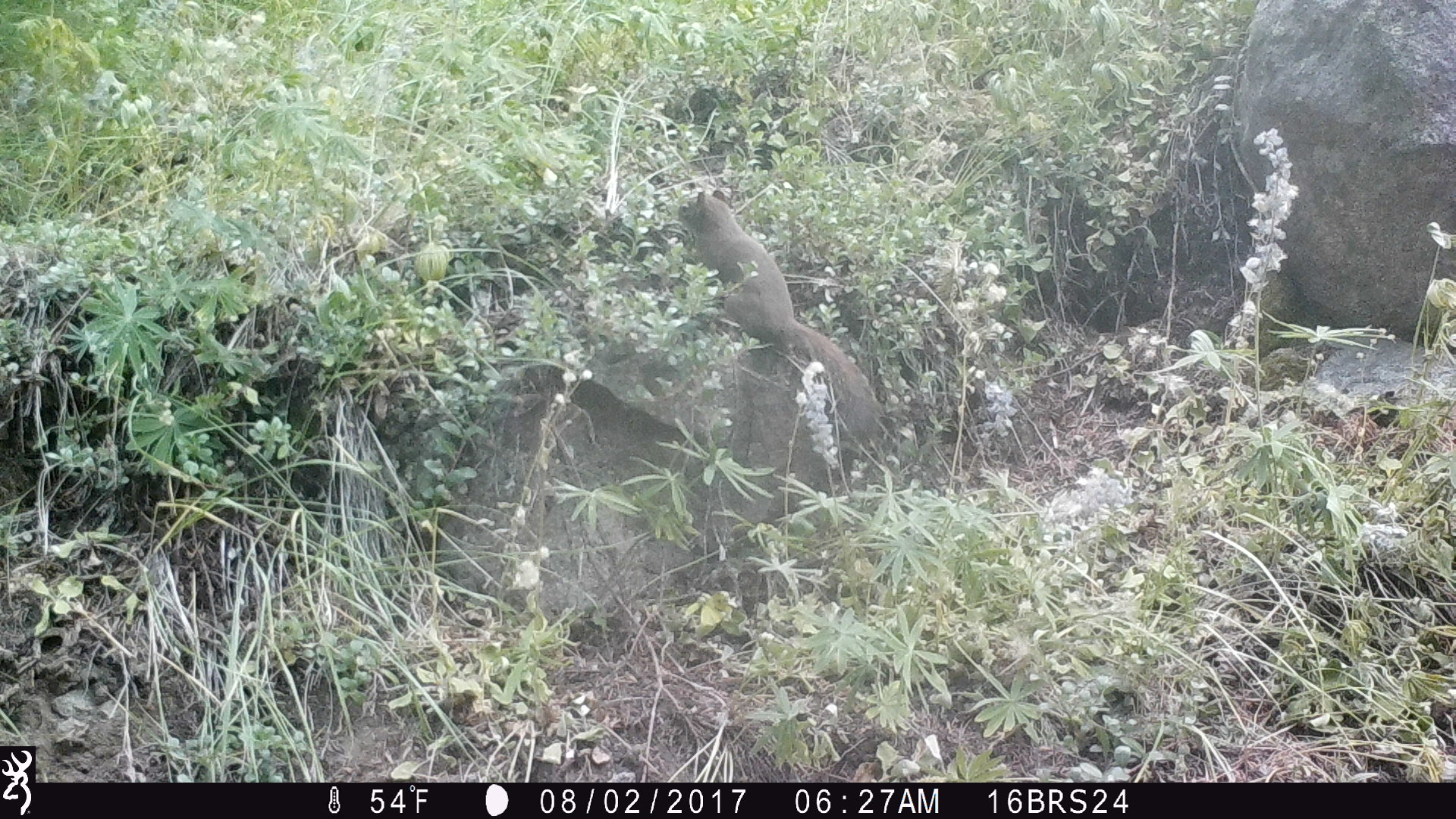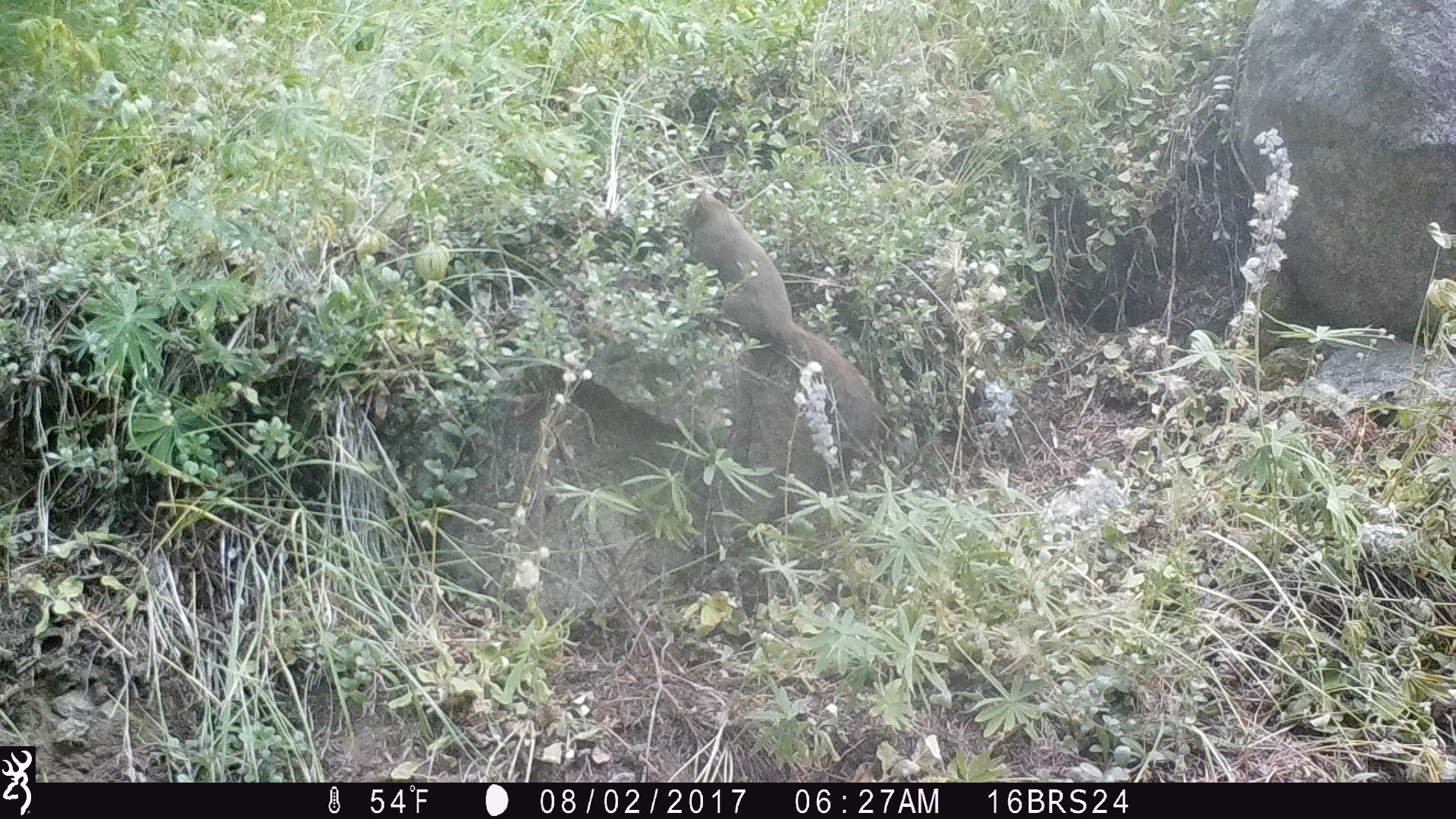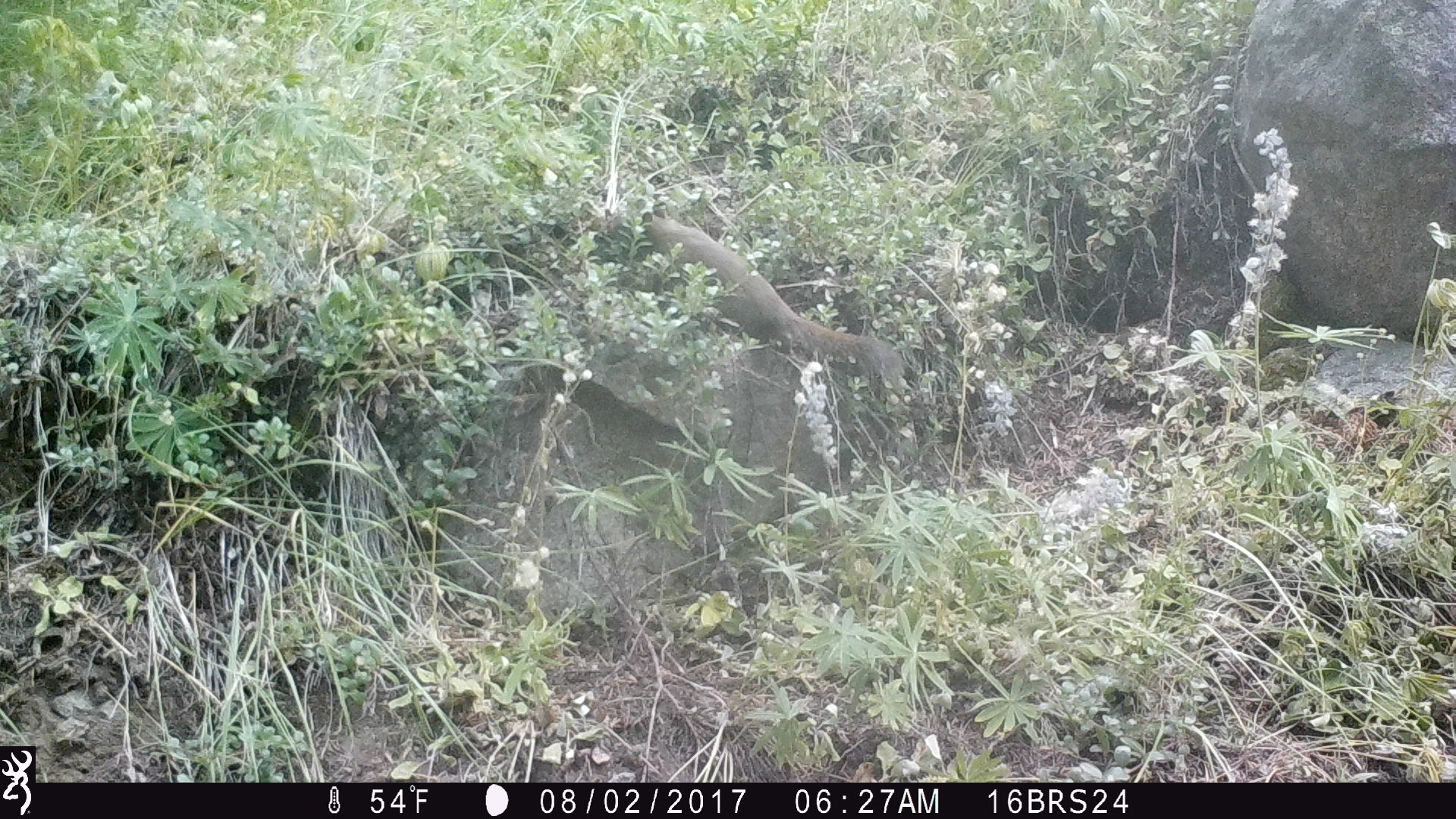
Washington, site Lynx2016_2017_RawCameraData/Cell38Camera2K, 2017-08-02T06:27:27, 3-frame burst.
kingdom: Animalia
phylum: Chordata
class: Mammalia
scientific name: Mammalia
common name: small mammal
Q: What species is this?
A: Small mammal (Mammalia).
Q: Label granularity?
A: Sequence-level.